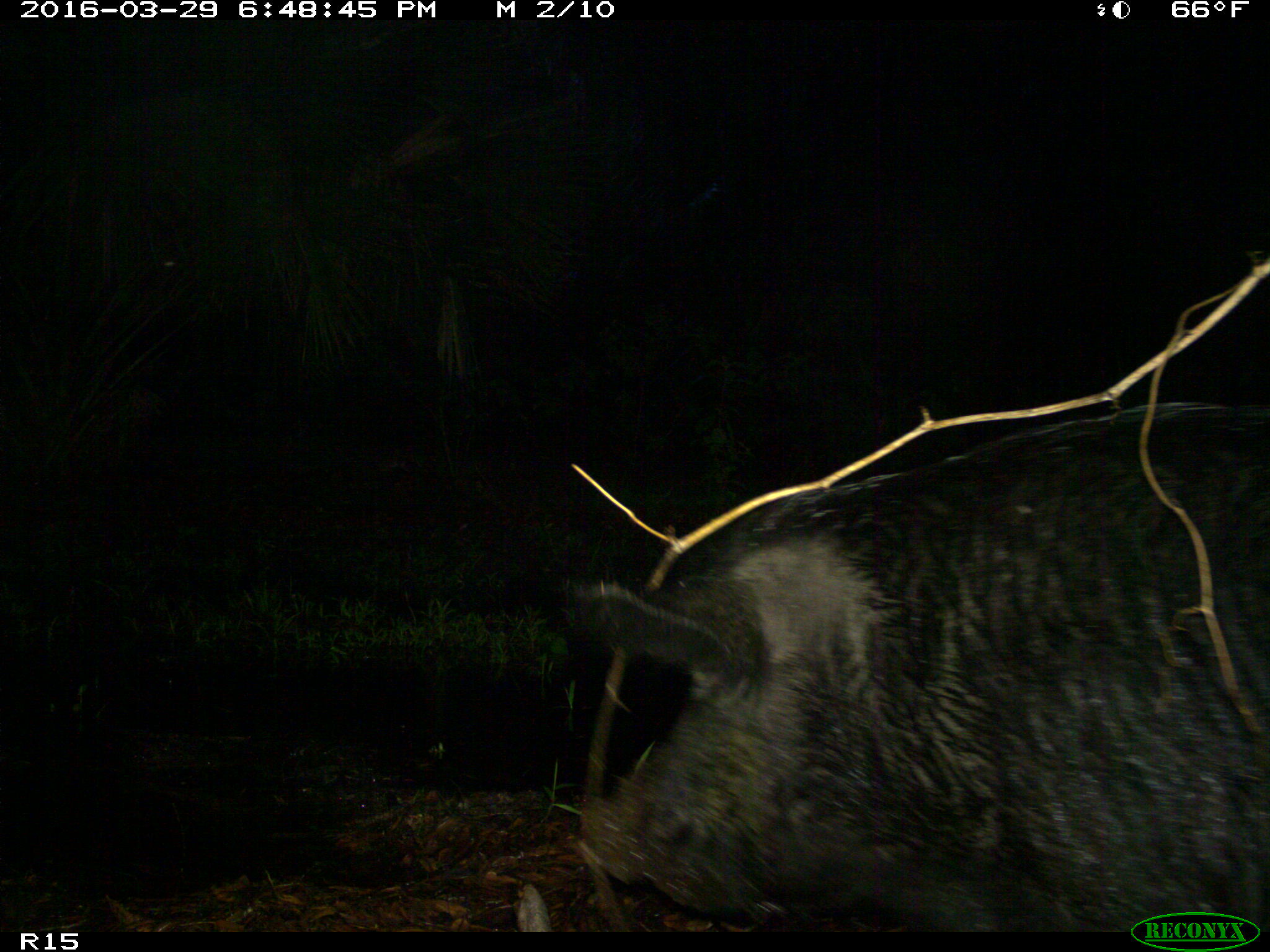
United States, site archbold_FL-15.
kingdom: Animalia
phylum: Chordata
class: Mammalia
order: Artiodactyla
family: Suidae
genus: Sus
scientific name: Sus scrofa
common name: wild boar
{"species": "Sus scrofa (wild boar)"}